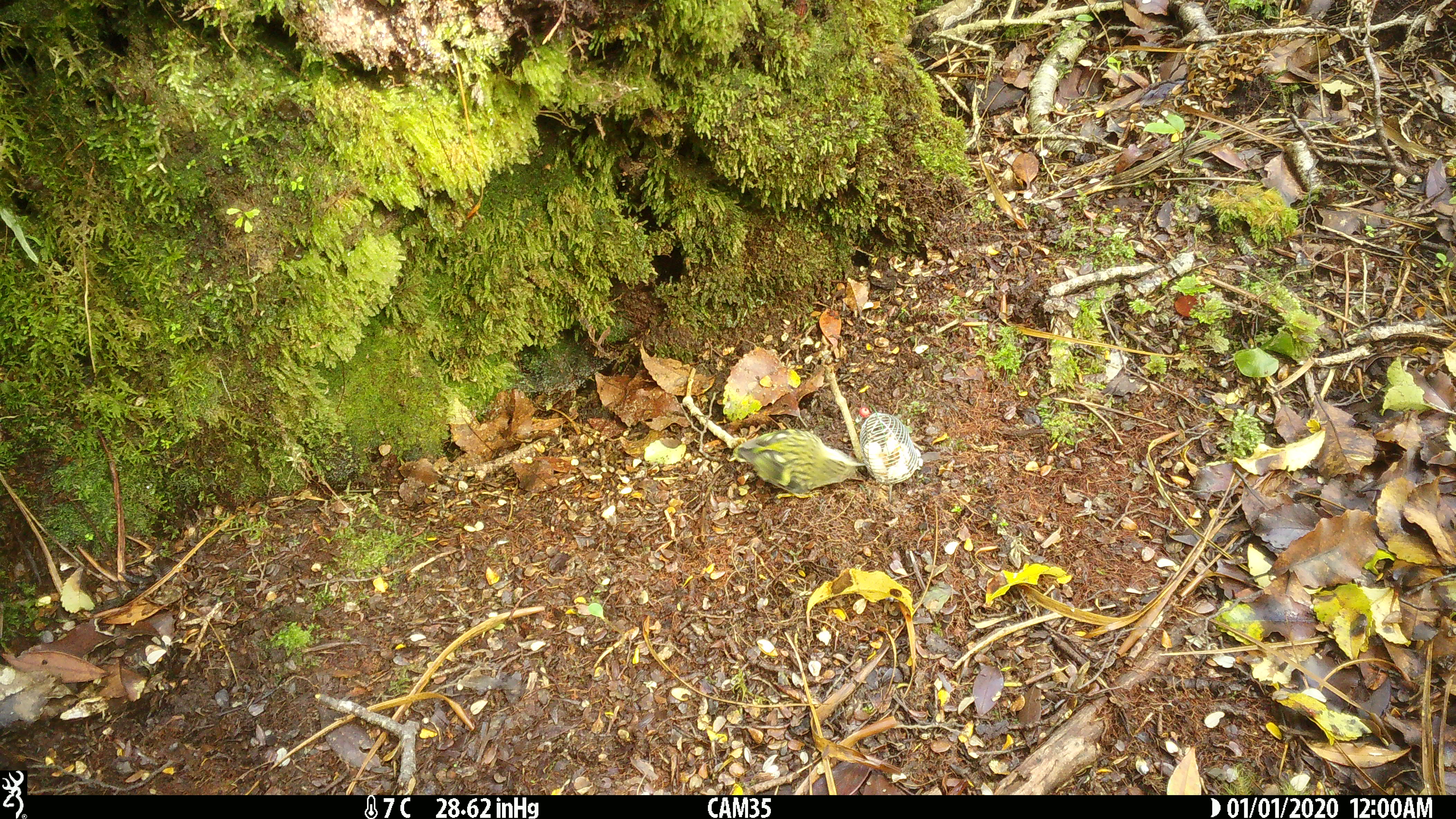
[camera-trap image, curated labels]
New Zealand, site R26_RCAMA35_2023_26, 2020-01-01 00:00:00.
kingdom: Animalia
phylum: Chordata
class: Aves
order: Passeriformes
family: Acanthisittidae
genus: Acanthisitta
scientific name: Acanthisitta chloris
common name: rifleman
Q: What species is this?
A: Rifleman (Acanthisitta chloris).